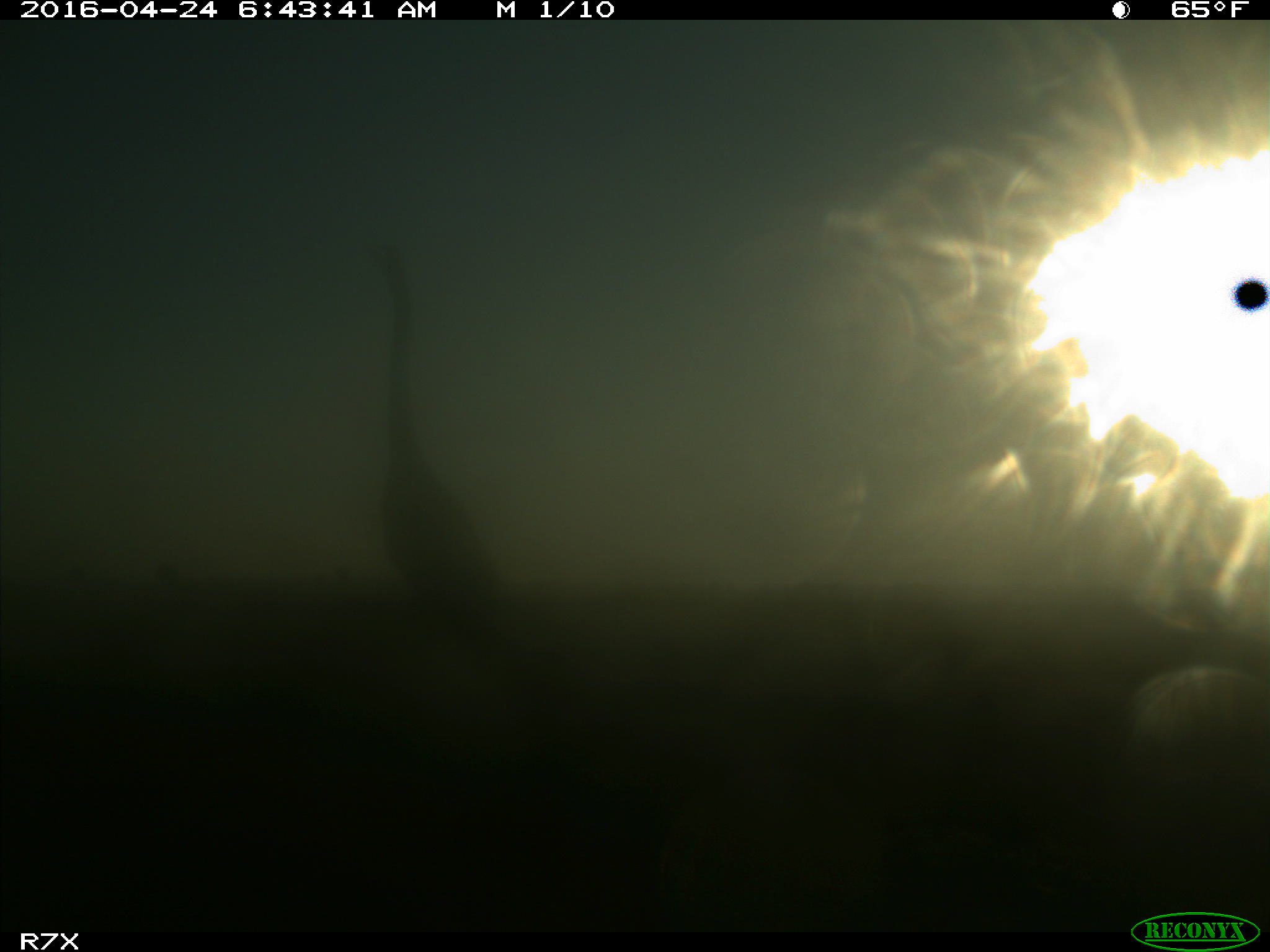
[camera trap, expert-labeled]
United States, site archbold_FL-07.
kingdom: Animalia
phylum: Chordata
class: Aves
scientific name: Aves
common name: birds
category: unidentified bird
Unidentified bird (birds) (Aves).